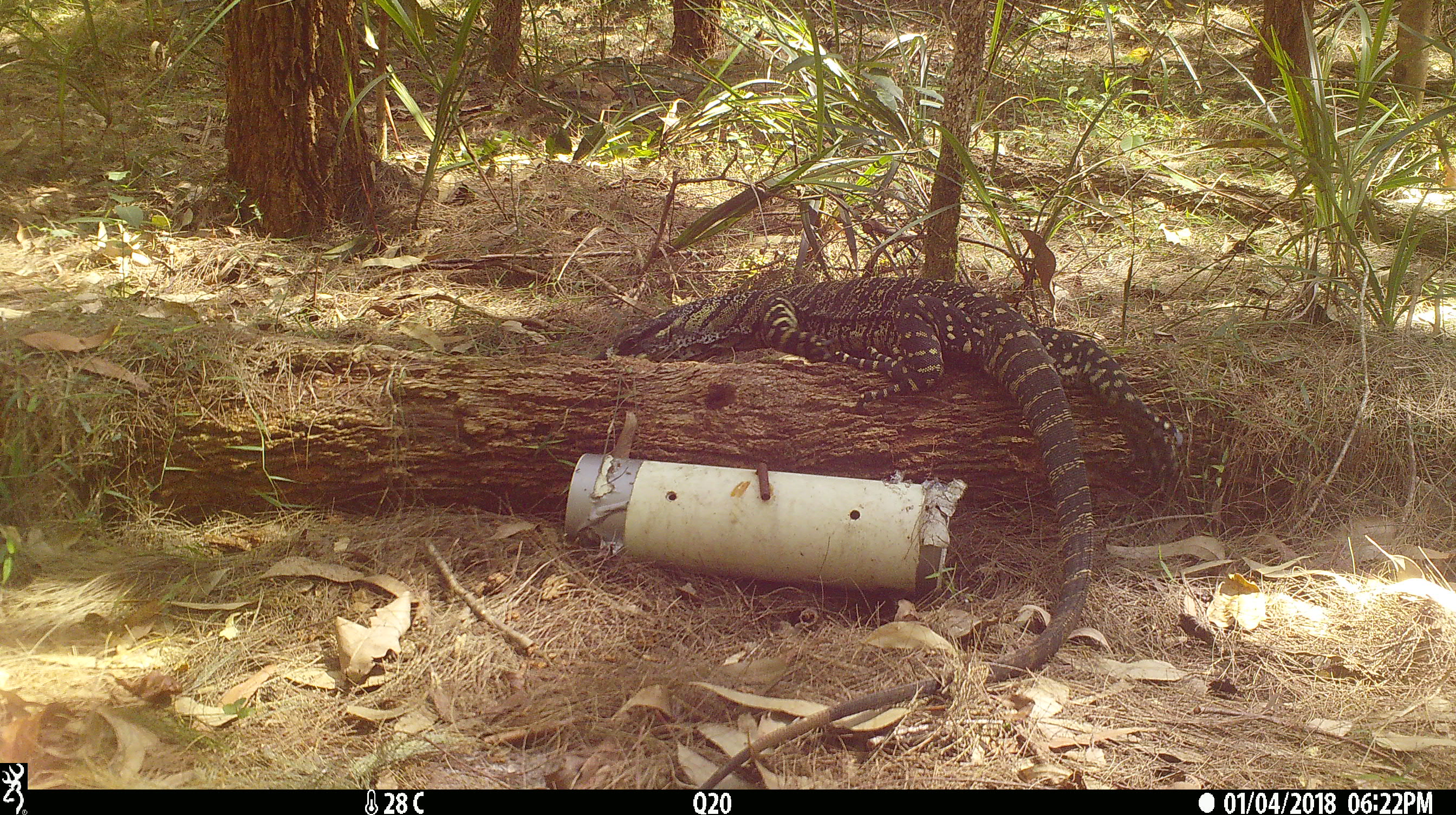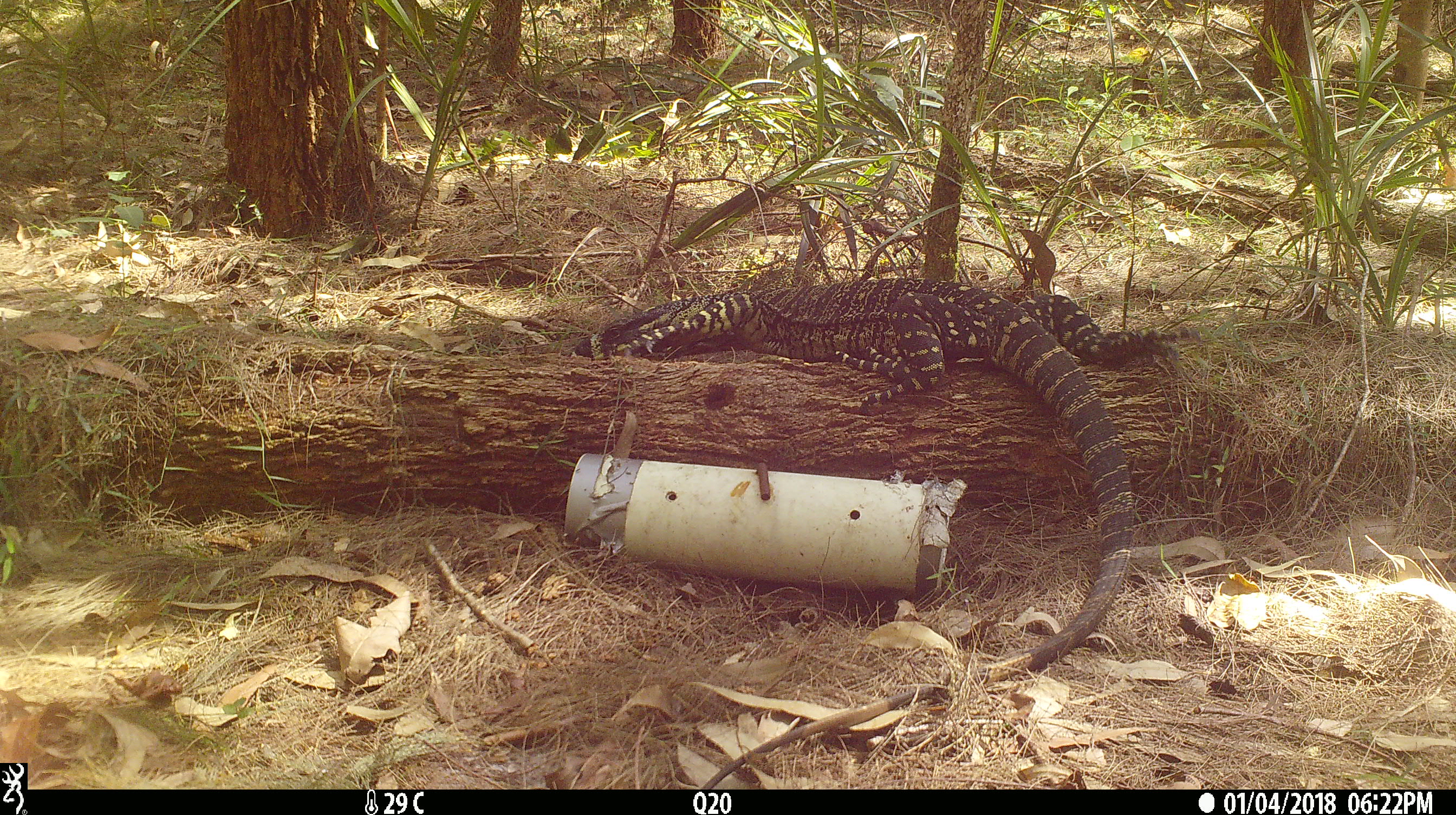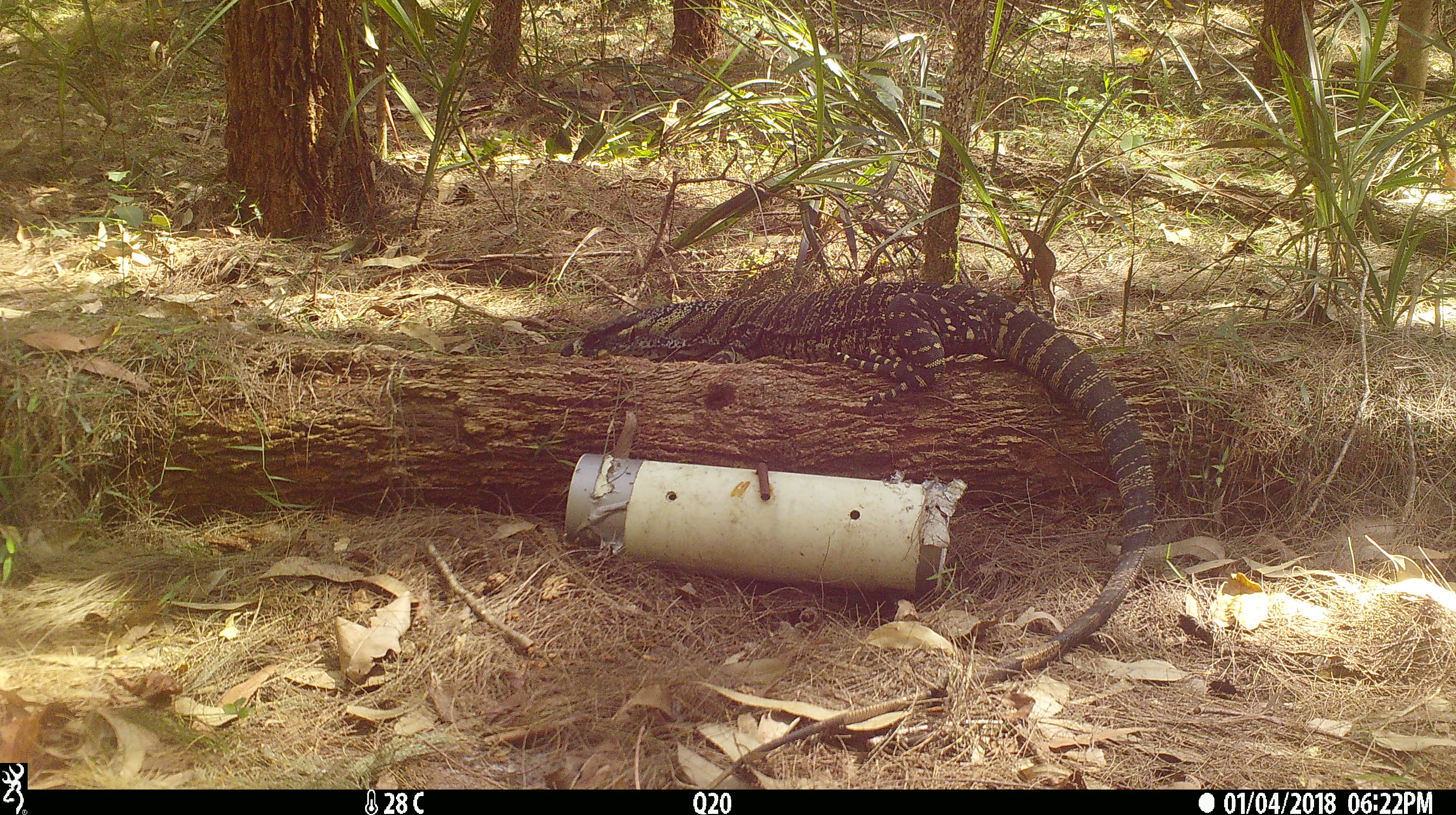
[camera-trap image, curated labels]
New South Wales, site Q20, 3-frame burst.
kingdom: Animalia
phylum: Chordata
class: Reptilia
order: Squamata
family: Varanidae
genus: Varanus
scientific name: Varanus varius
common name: lace monitor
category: goanna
Goanna (lace monitor) (Varanus varius).